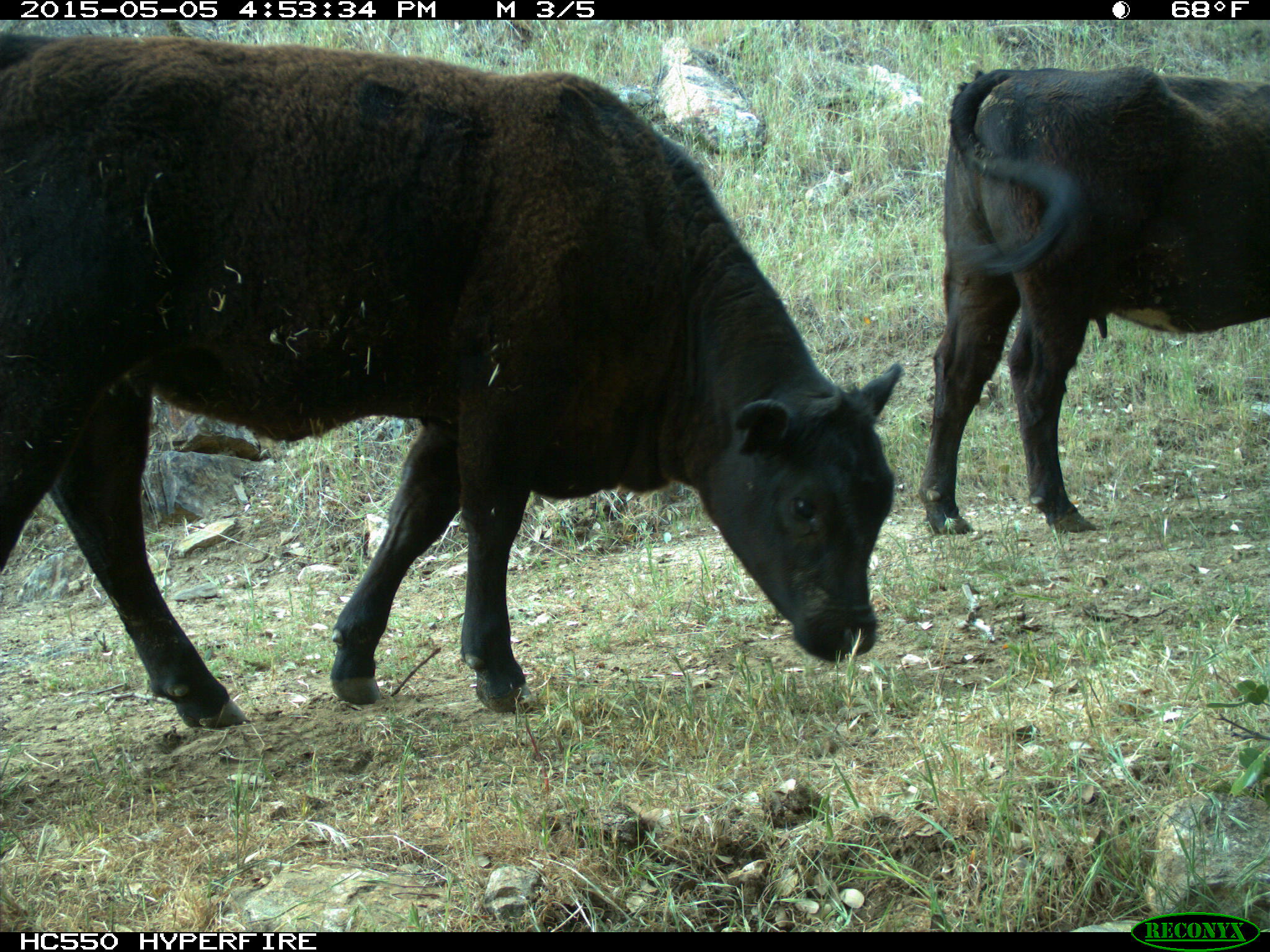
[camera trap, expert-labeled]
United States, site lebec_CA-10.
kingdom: Animalia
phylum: Chordata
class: Mammalia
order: Artiodactyla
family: Bovidae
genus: Bos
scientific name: Bos taurus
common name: domestic cow